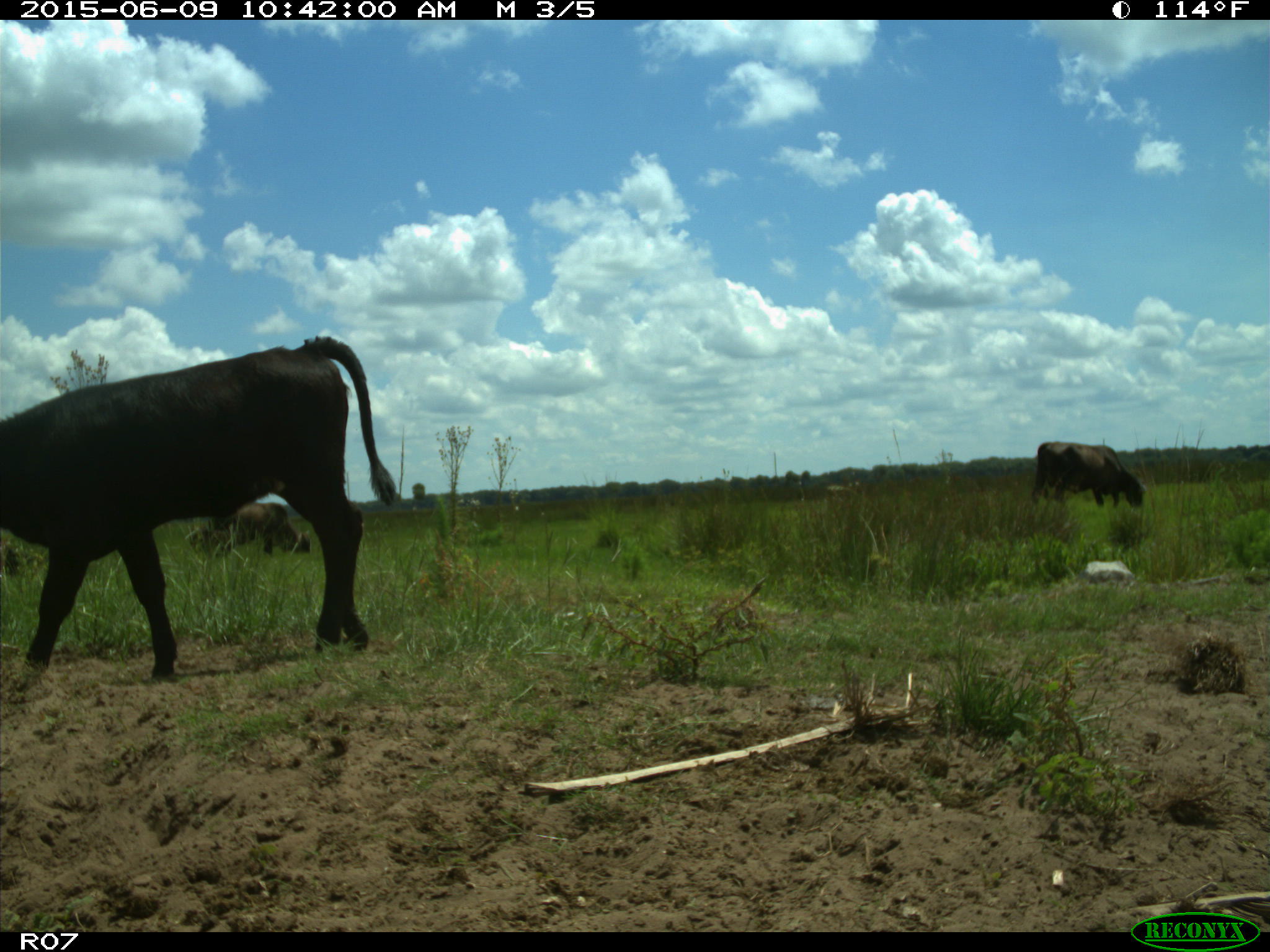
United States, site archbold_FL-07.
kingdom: Animalia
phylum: Chordata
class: Mammalia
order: Artiodactyla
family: Bovidae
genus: Bos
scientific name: Bos taurus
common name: domestic cow